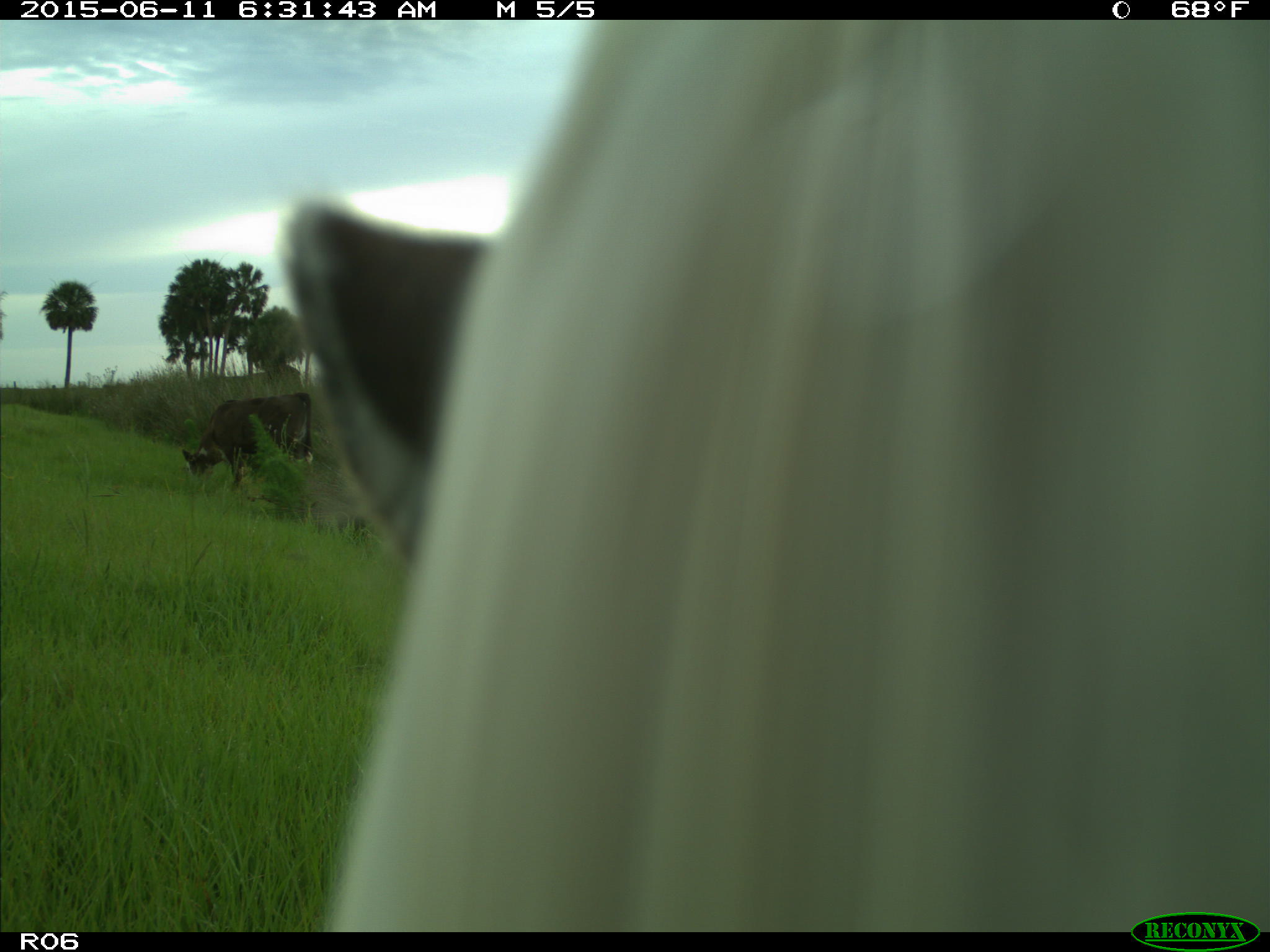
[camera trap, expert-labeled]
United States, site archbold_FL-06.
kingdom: Animalia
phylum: Chordata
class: Mammalia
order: Artiodactyla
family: Bovidae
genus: Bos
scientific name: Bos taurus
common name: domestic cow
Bos taurus (domestic cow).